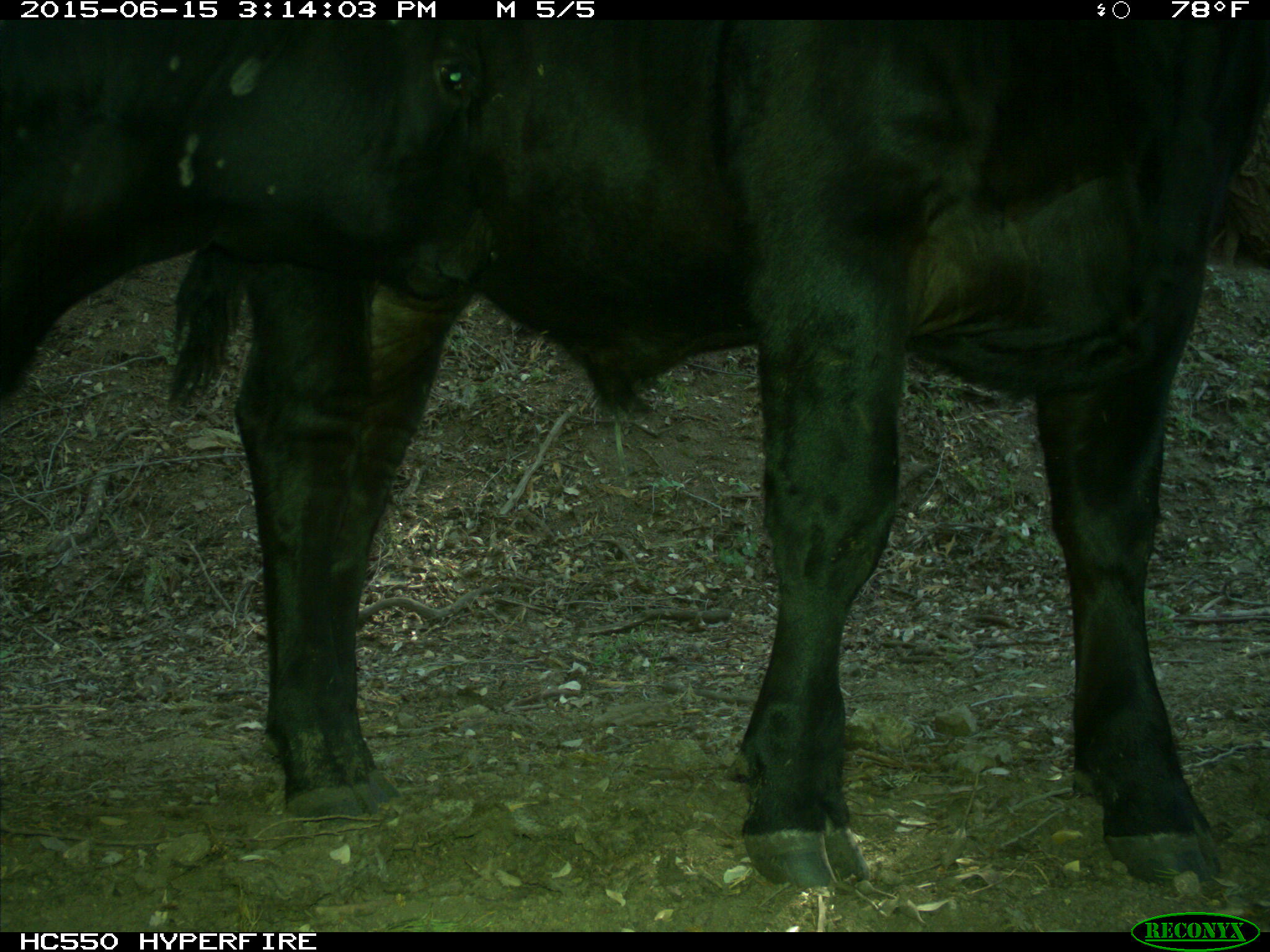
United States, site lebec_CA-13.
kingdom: Animalia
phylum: Chordata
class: Mammalia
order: Artiodactyla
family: Bovidae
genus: Bos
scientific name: Bos taurus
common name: domestic cow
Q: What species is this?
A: Bos taurus (domestic cow).